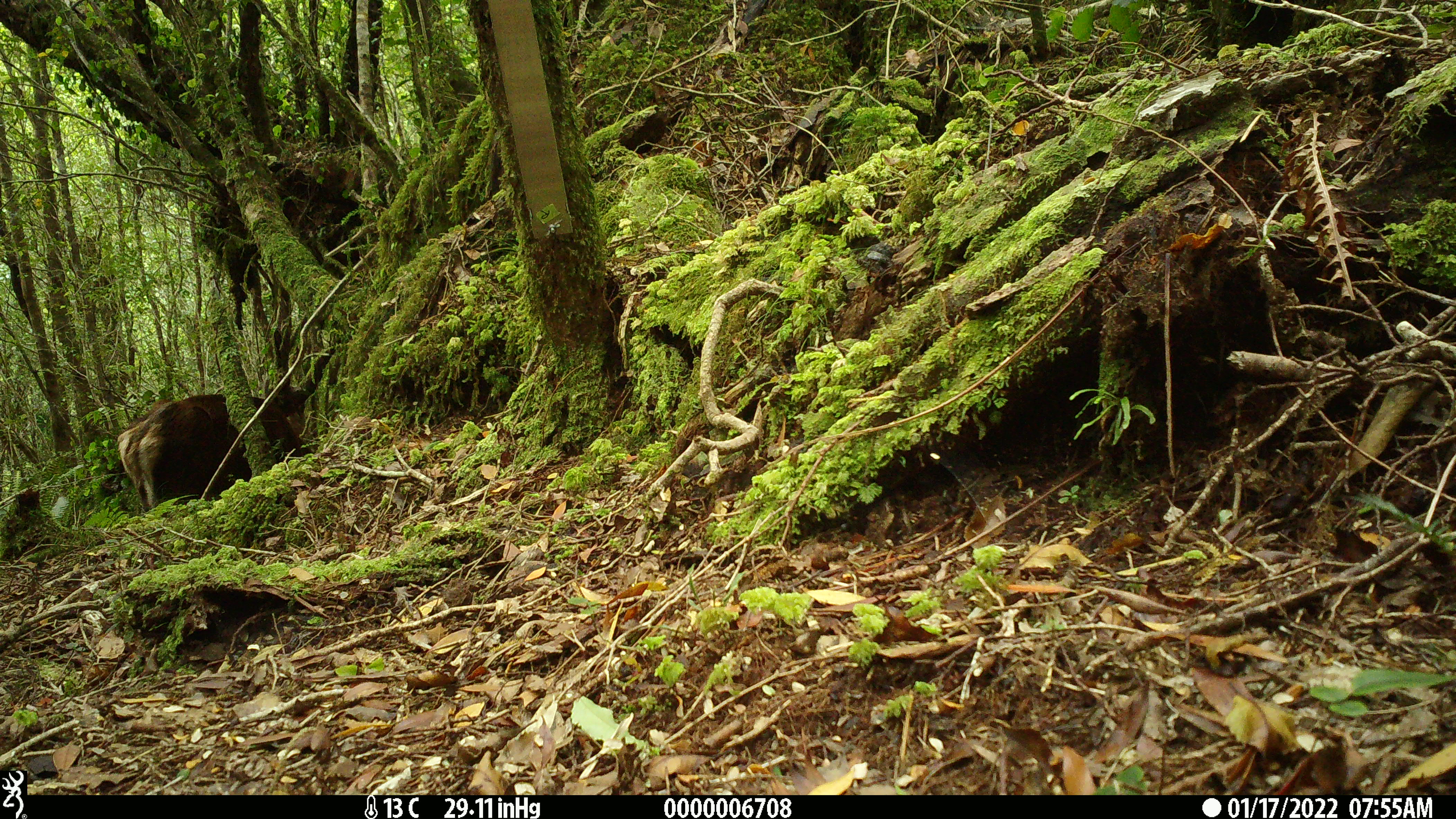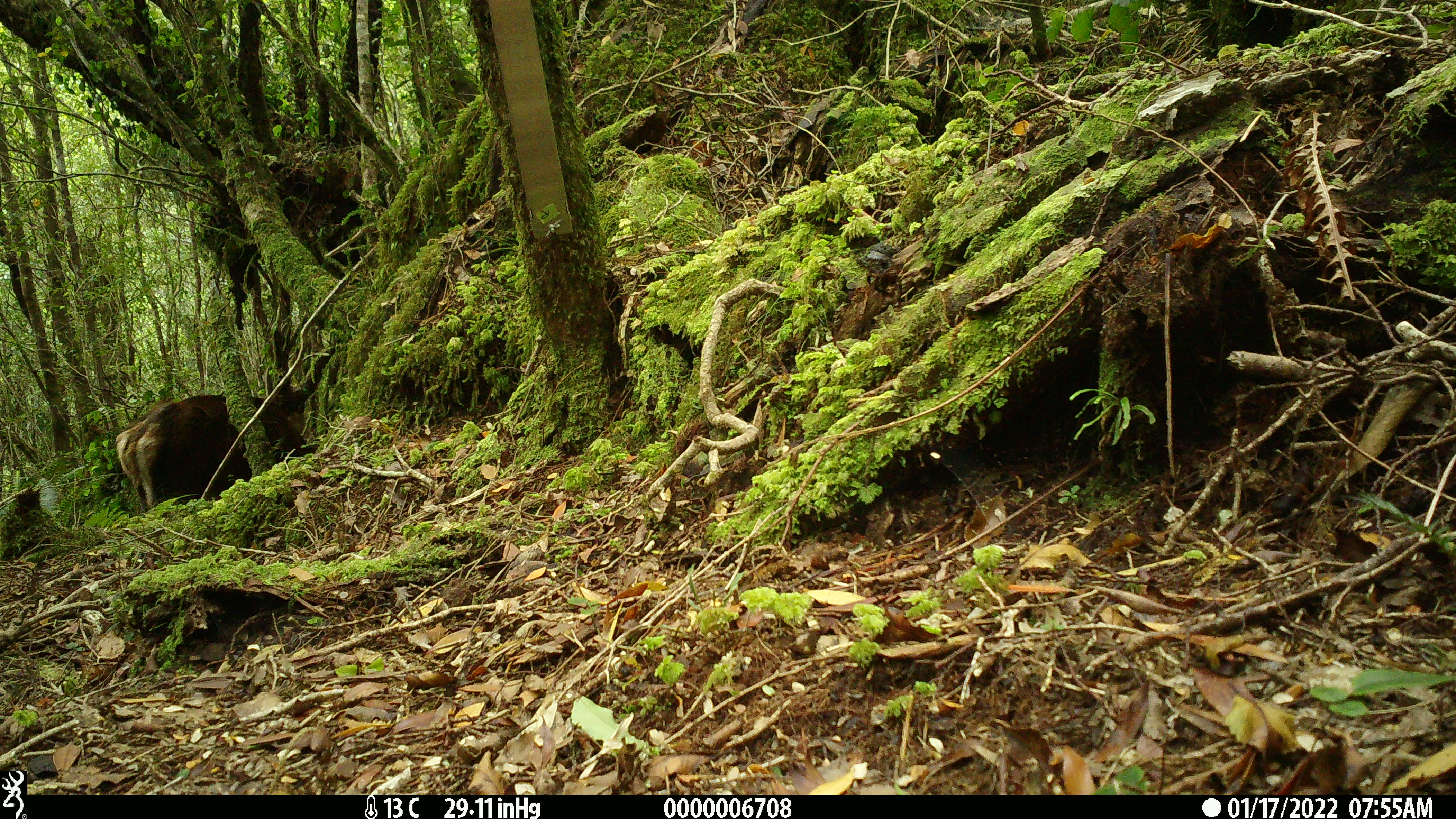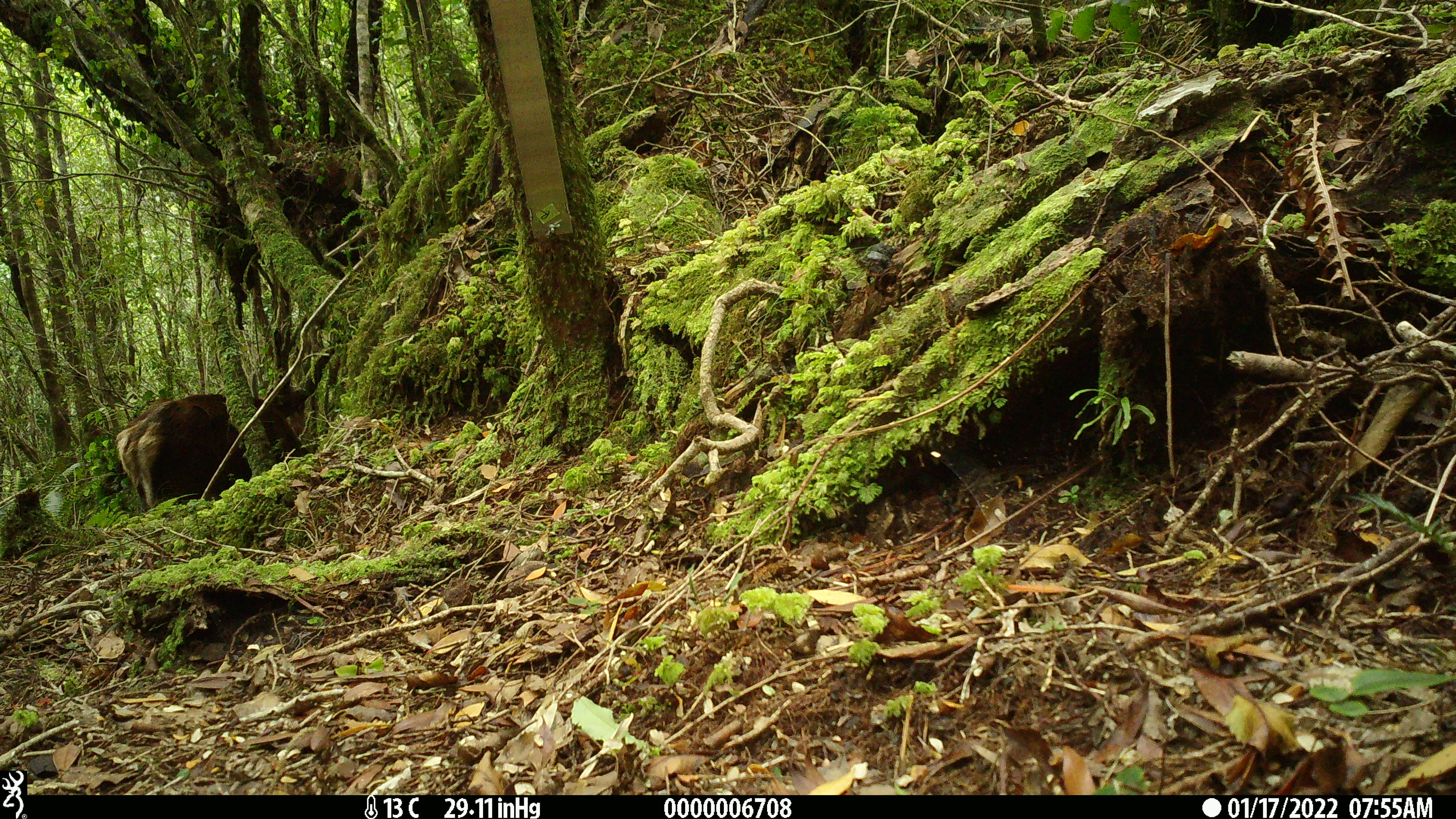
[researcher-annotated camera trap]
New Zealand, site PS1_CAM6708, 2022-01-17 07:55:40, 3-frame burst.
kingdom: Animalia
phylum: Chordata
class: Mammalia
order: Artiodactyla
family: Cervidae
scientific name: Cervidae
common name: deer